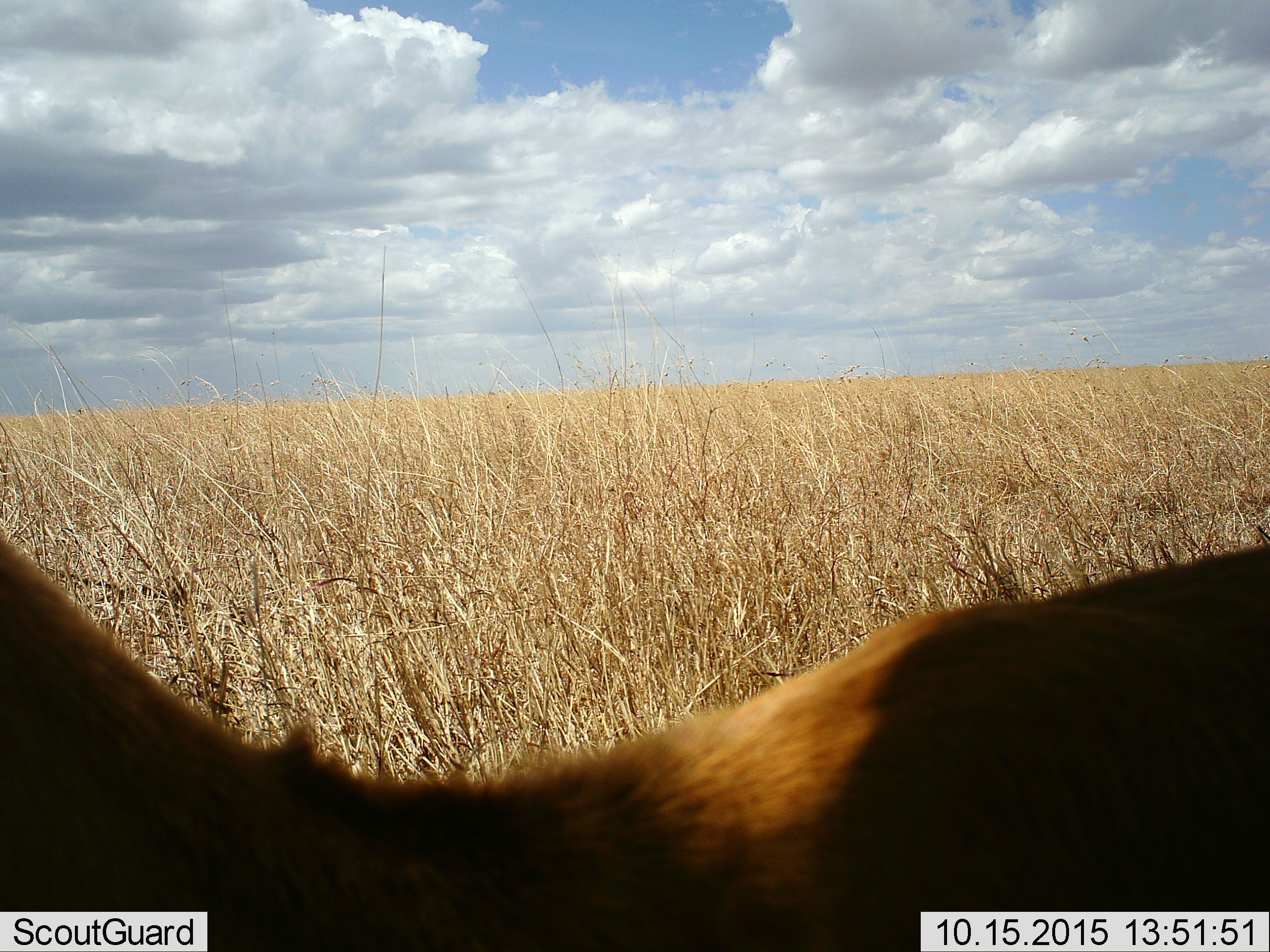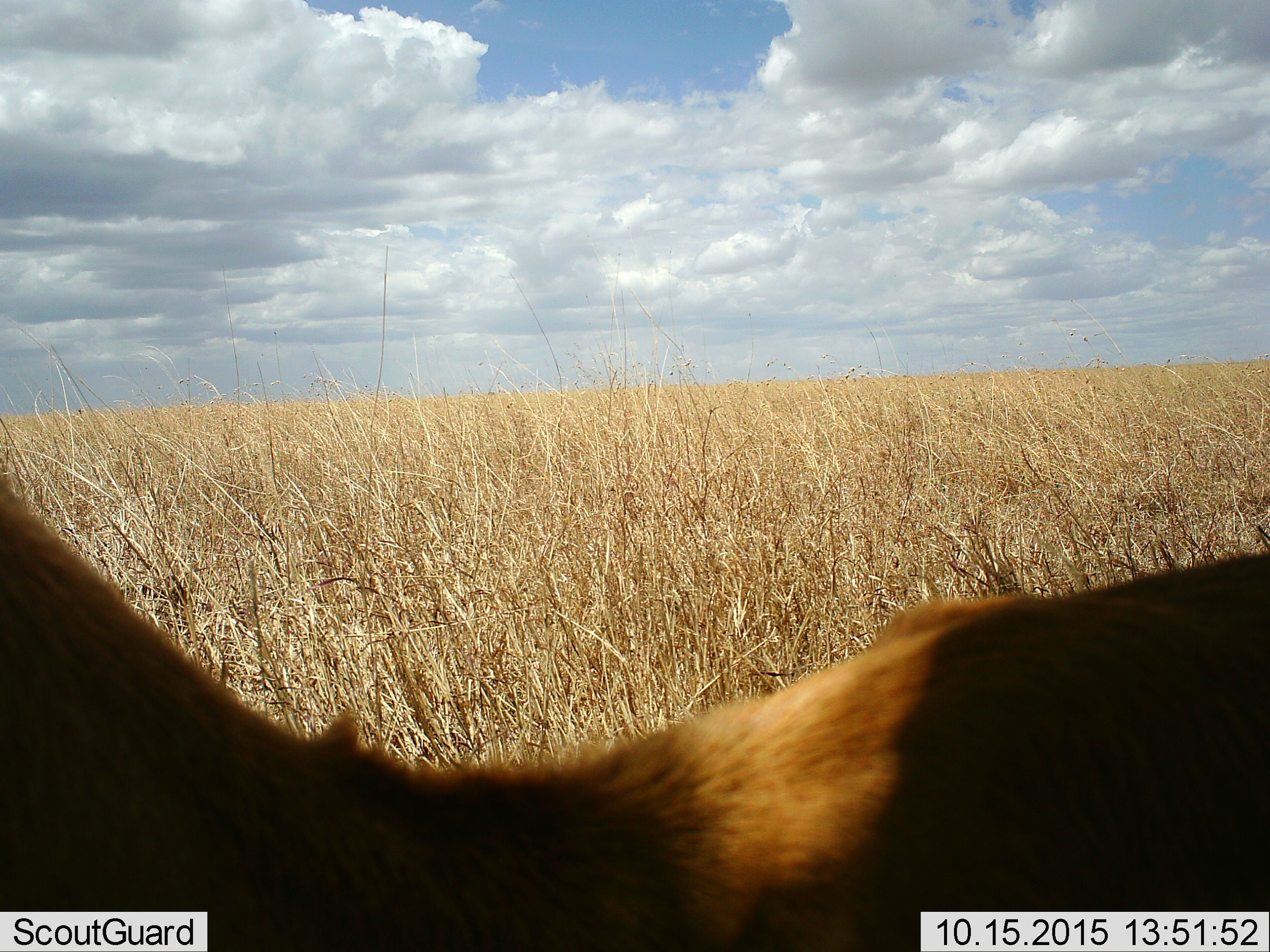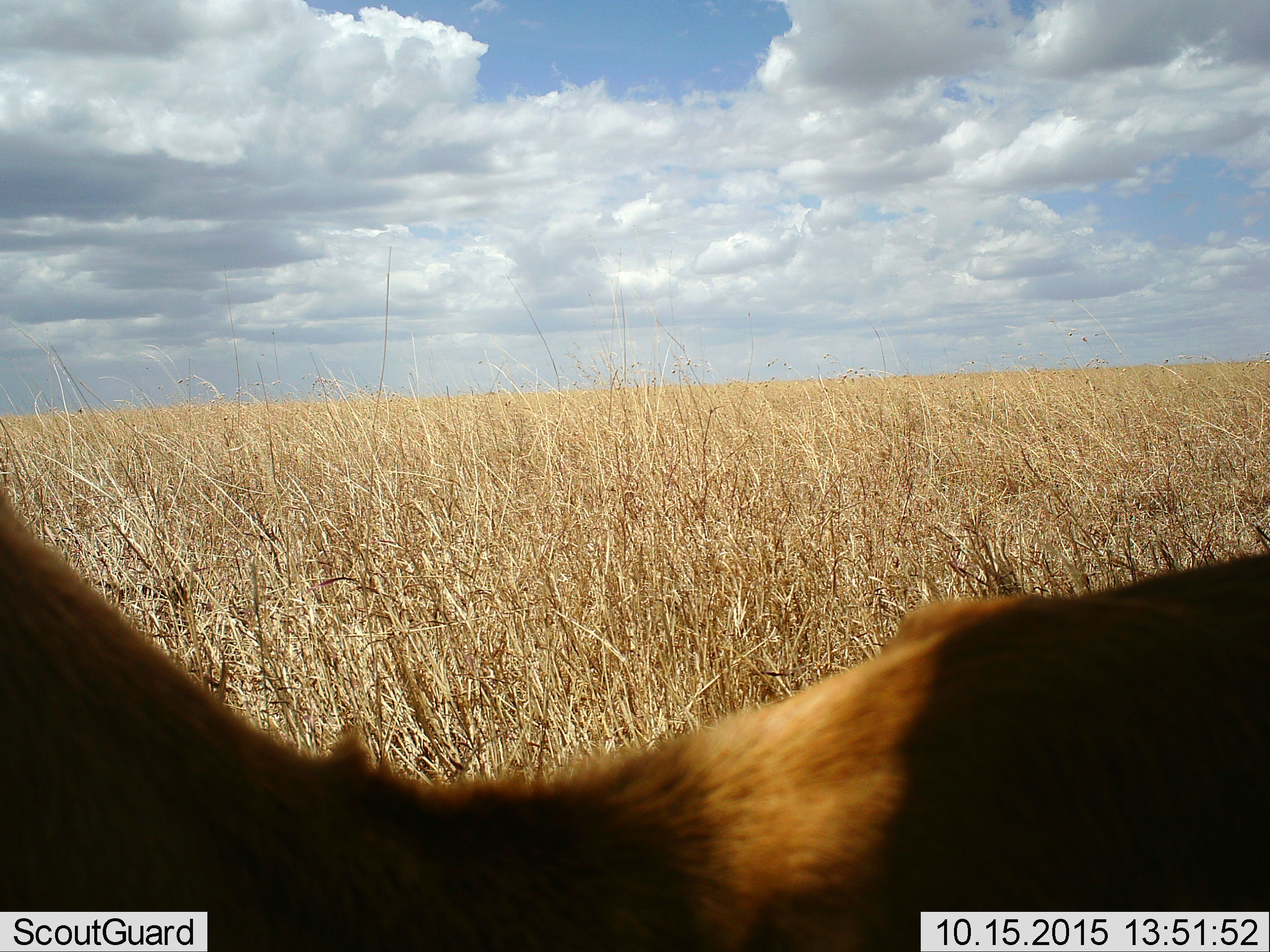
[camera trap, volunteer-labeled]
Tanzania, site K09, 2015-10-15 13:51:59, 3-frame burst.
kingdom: Animalia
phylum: Chordata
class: Mammalia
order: Artiodactyla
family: Bovidae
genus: Eudorcas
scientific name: Eudorcas thomsonii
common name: thomson's gazelle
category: gazellethomsons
Gazellethomsons (thomson's gazelle) (Eudorcas thomsonii), count 1. Behavior (volunteer vote fractions): standing 50%, resting 25%, moving 25%, interacting 0%. Young present (vote fraction): 25%. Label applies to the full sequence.